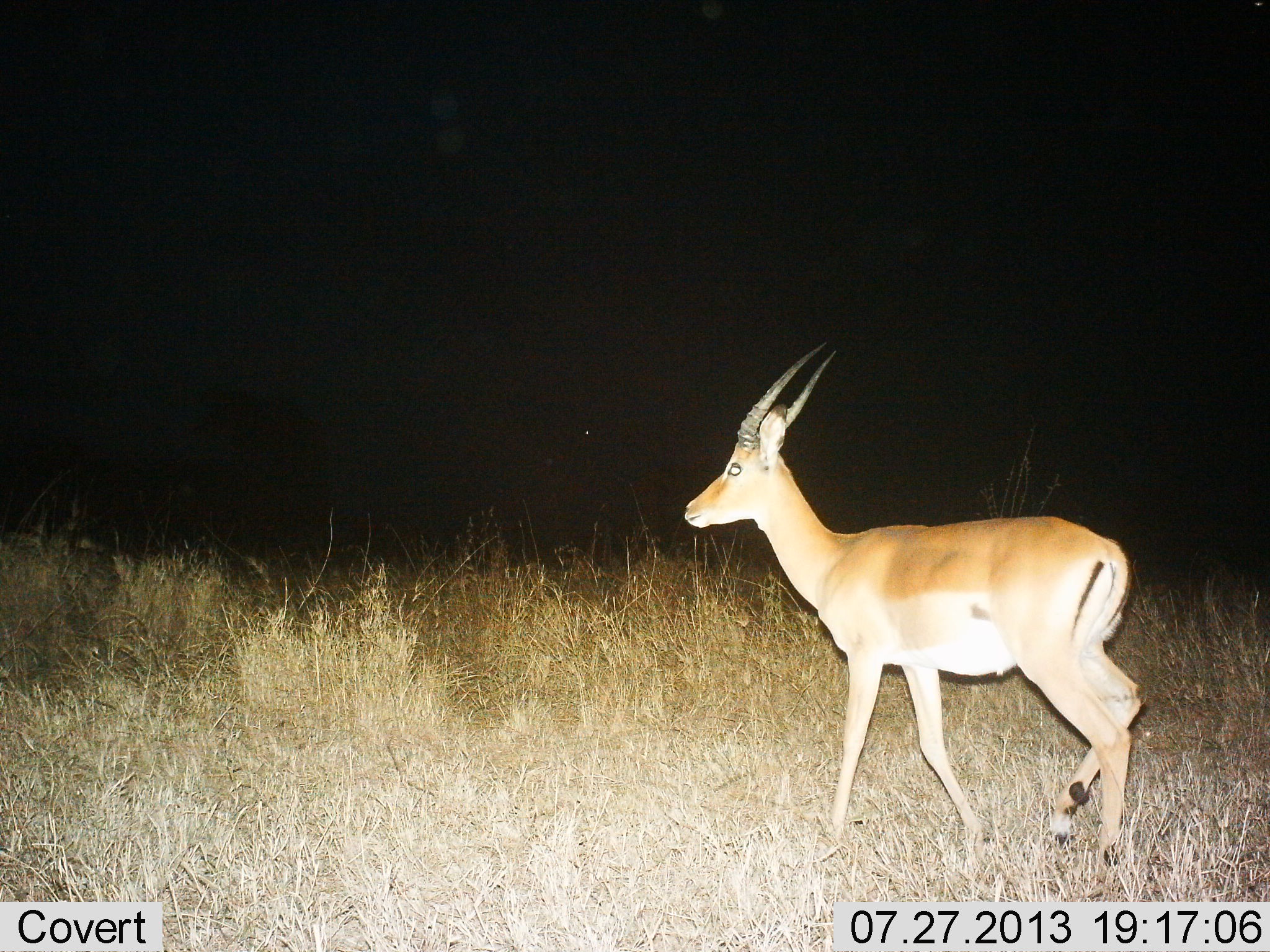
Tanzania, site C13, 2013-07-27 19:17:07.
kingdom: Animalia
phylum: Chordata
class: Mammalia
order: Artiodactyla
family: Bovidae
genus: Nanger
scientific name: Nanger granti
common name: grant's gazelle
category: gazellegrants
Gazellegrants (grant's gazelle) (Nanger granti), count 1. Behavior (volunteer vote fractions): standing 29%, resting 0%, moving 71%, interacting 0%. Young present (vote fraction): 0%. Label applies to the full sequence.